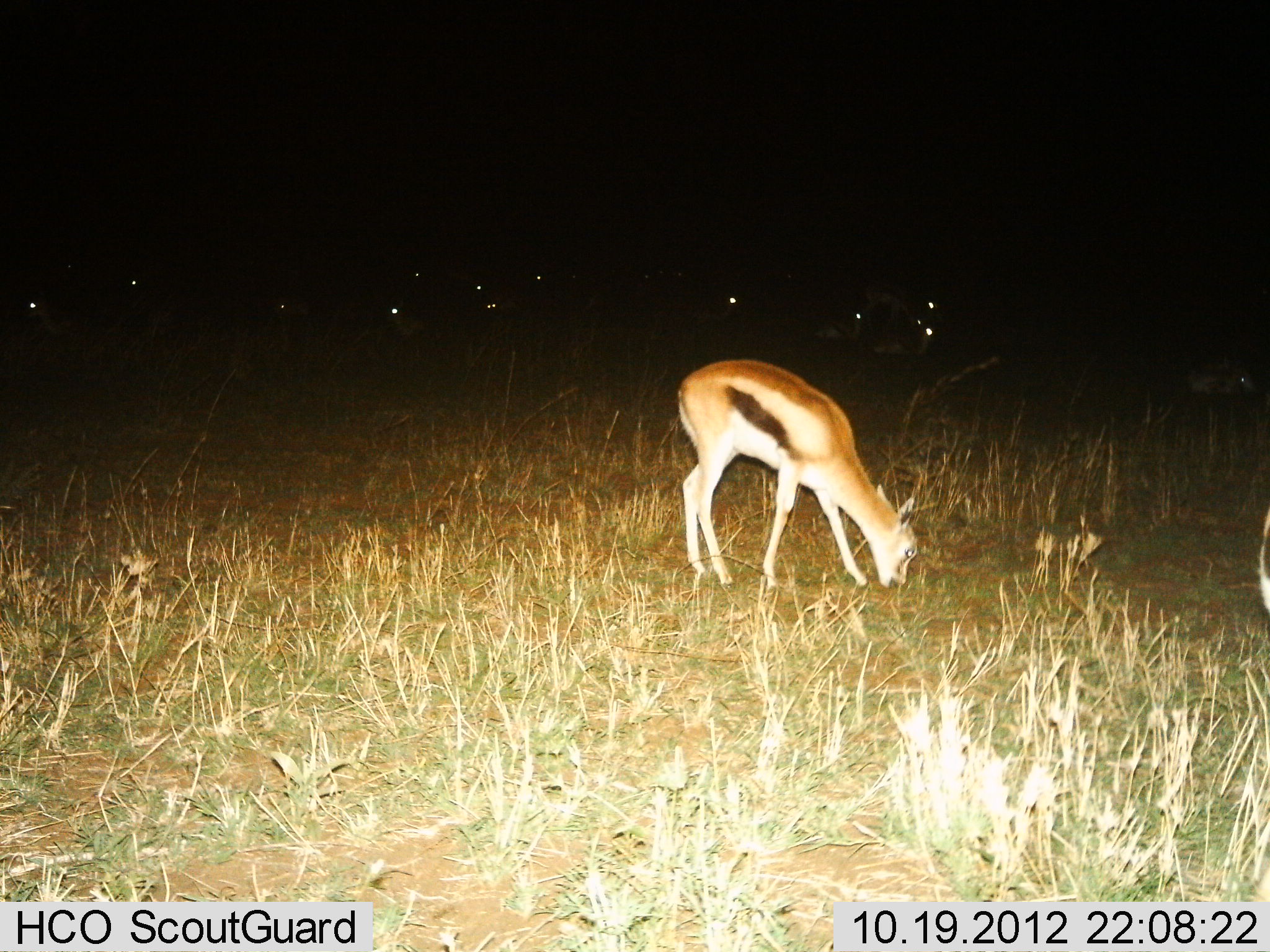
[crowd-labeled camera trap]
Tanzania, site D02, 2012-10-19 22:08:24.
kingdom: Animalia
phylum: Chordata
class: Mammalia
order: Artiodactyla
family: Bovidae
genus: Eudorcas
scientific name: Eudorcas thomsonii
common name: thomson's gazelle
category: gazellethomsons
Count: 11-50.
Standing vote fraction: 30%.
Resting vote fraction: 30%.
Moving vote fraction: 10%.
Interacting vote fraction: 0%.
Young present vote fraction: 0%.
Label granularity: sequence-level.